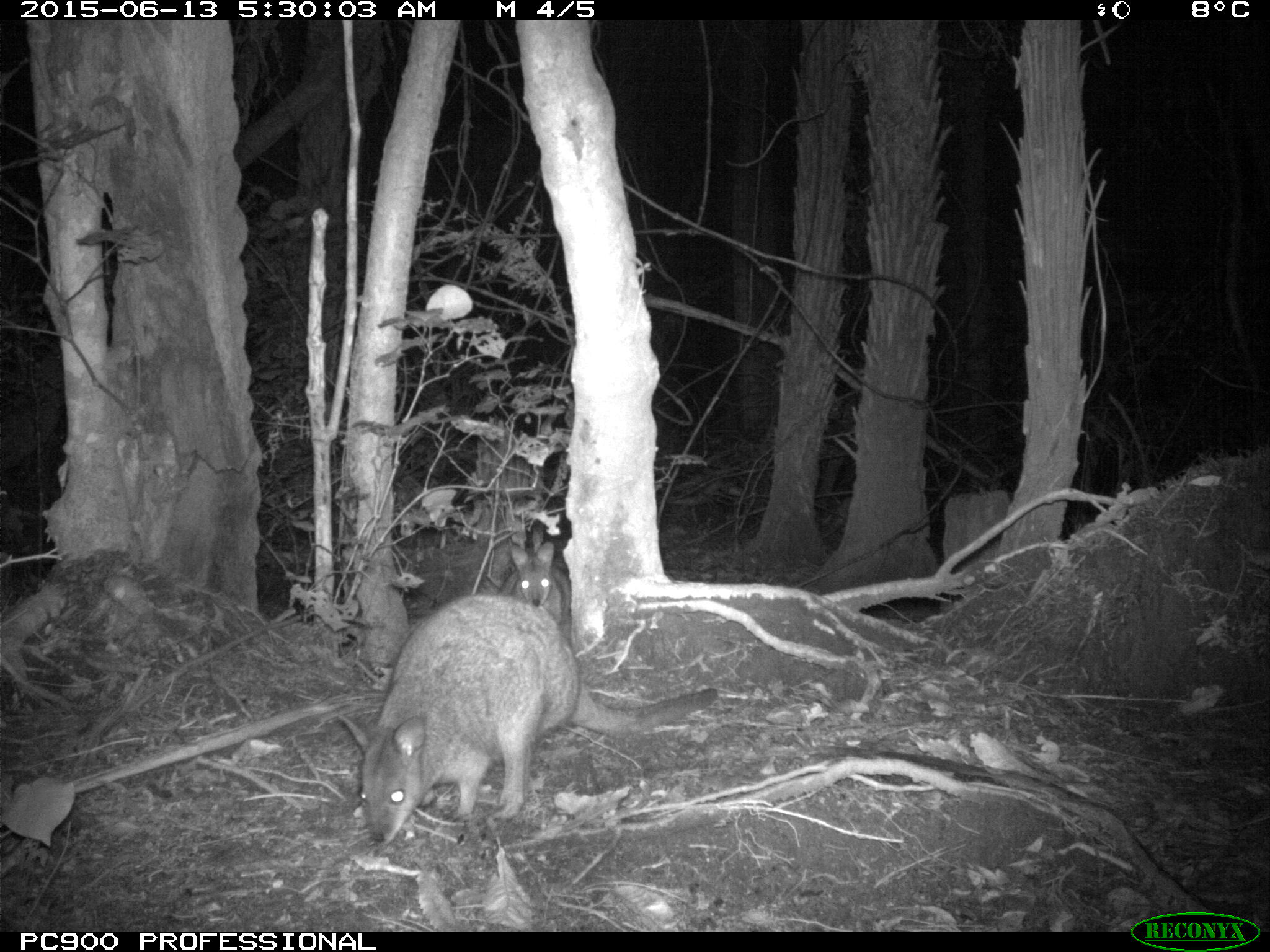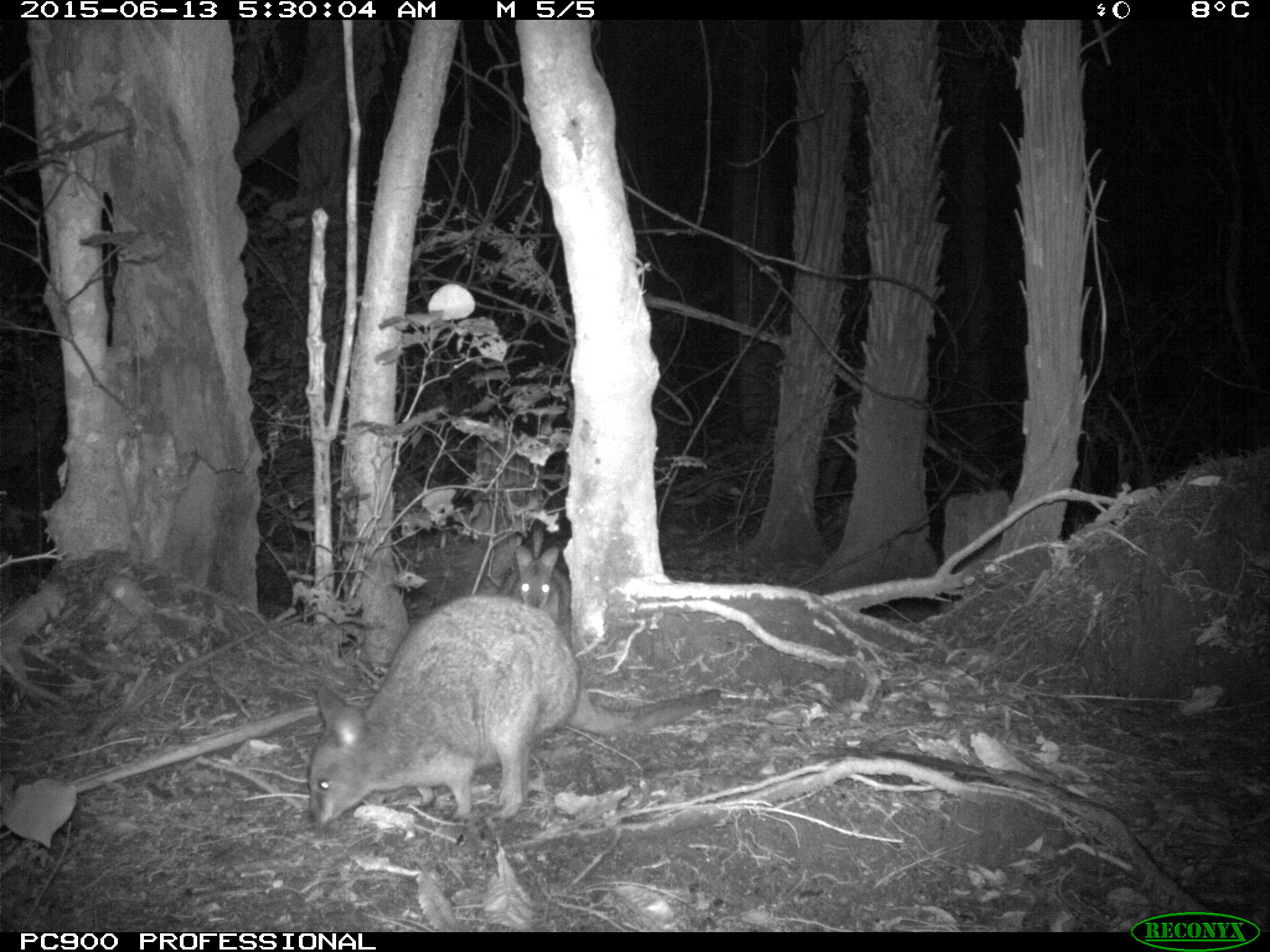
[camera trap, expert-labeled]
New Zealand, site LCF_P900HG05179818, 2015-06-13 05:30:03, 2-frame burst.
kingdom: Animalia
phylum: Chordata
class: Mammalia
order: Diprotodontia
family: Macropodidae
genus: Notamacropus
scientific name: Notamacropus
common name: wallaby